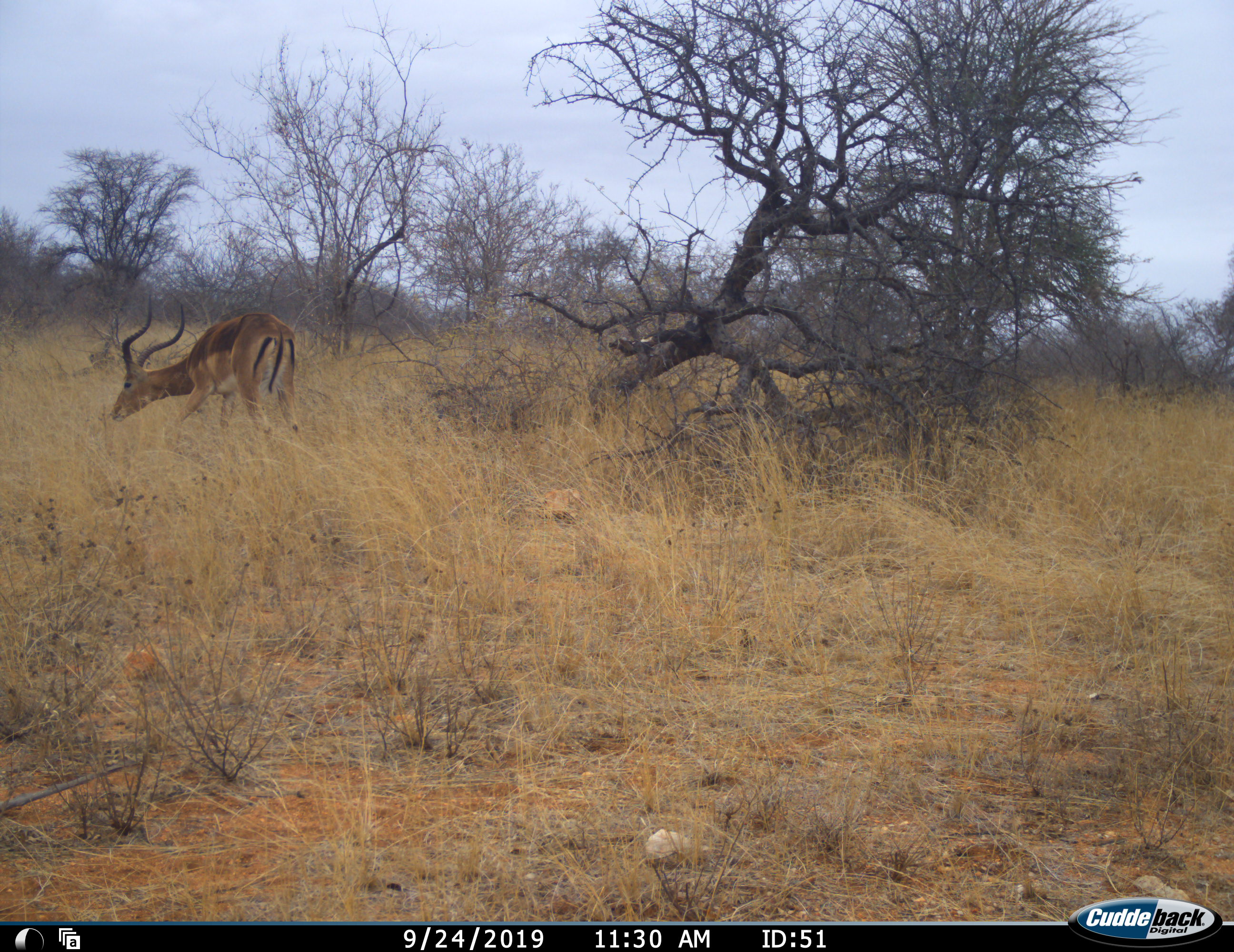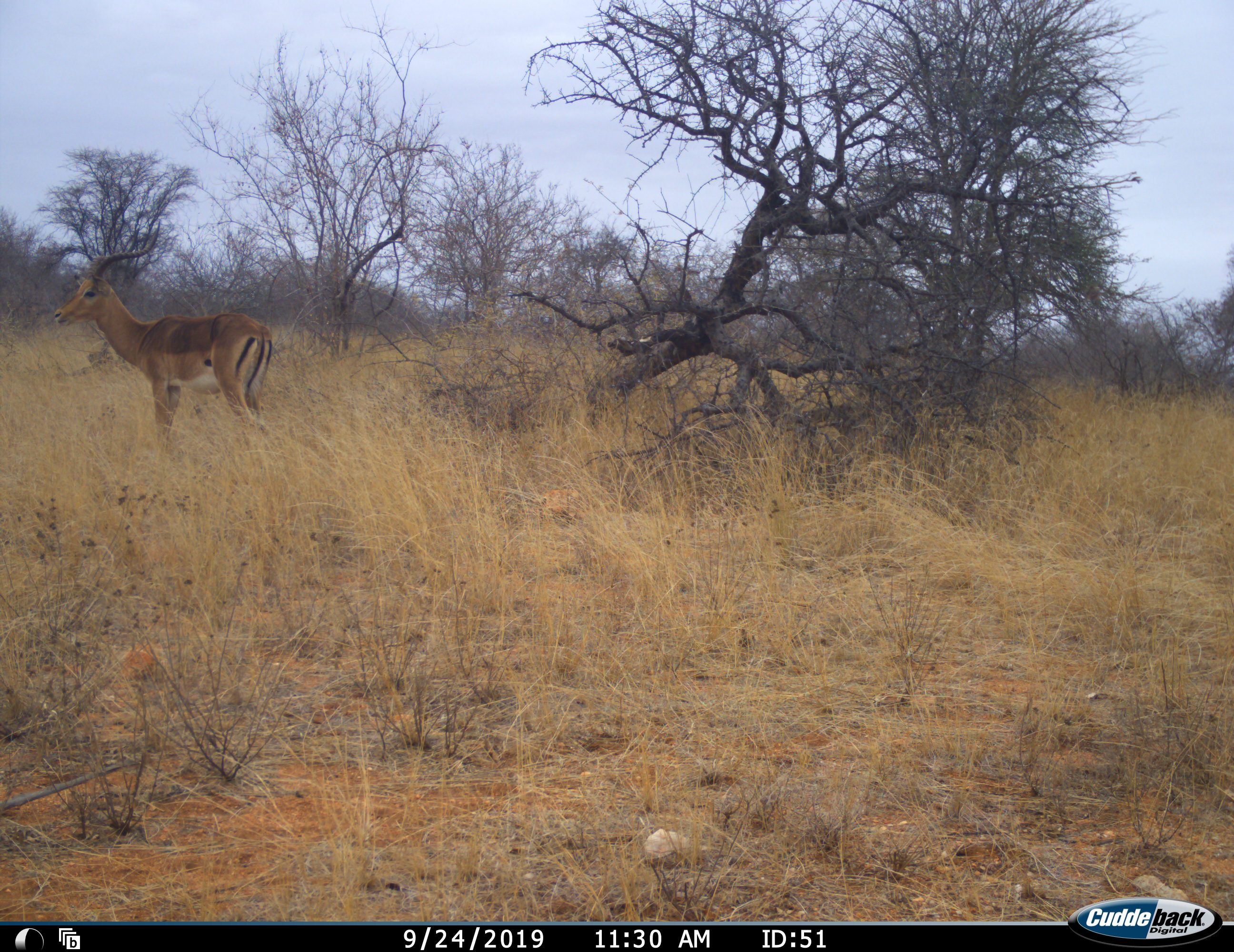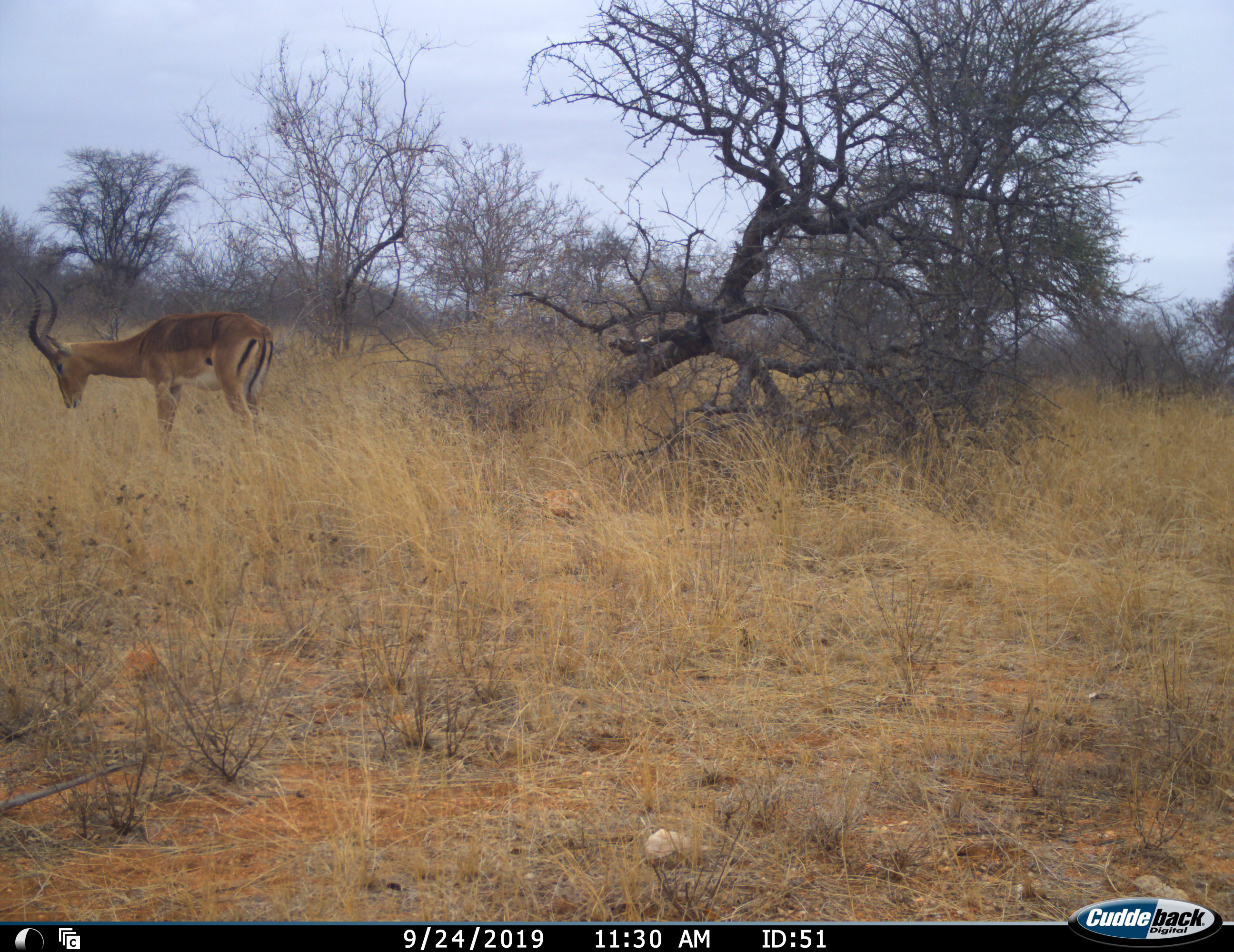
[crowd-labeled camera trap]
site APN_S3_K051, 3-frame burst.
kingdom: Animalia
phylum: Chordata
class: Mammalia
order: Artiodactyla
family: Bovidae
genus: Aepyceros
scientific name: Aepyceros melampus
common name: impala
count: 1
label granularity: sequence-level